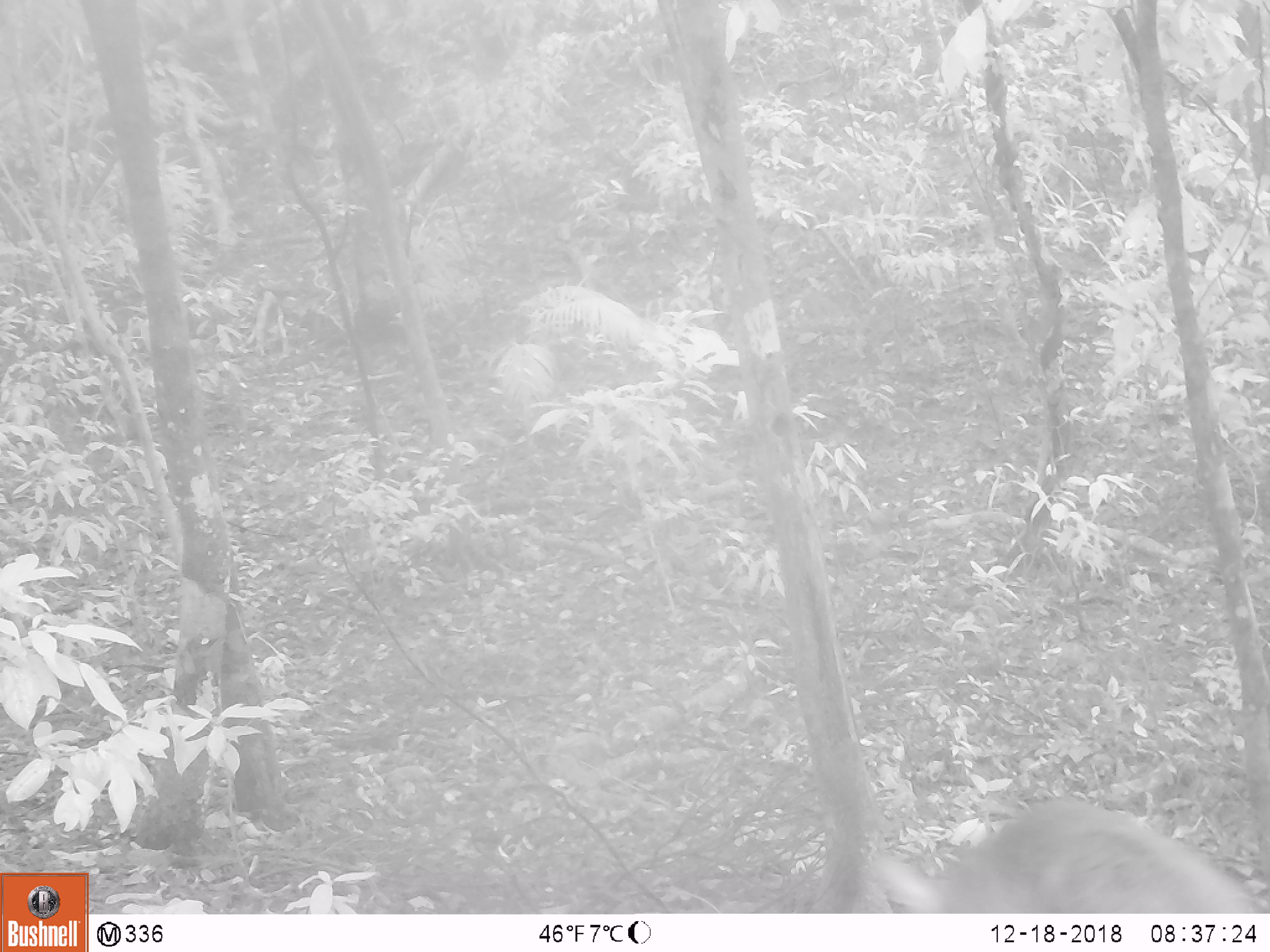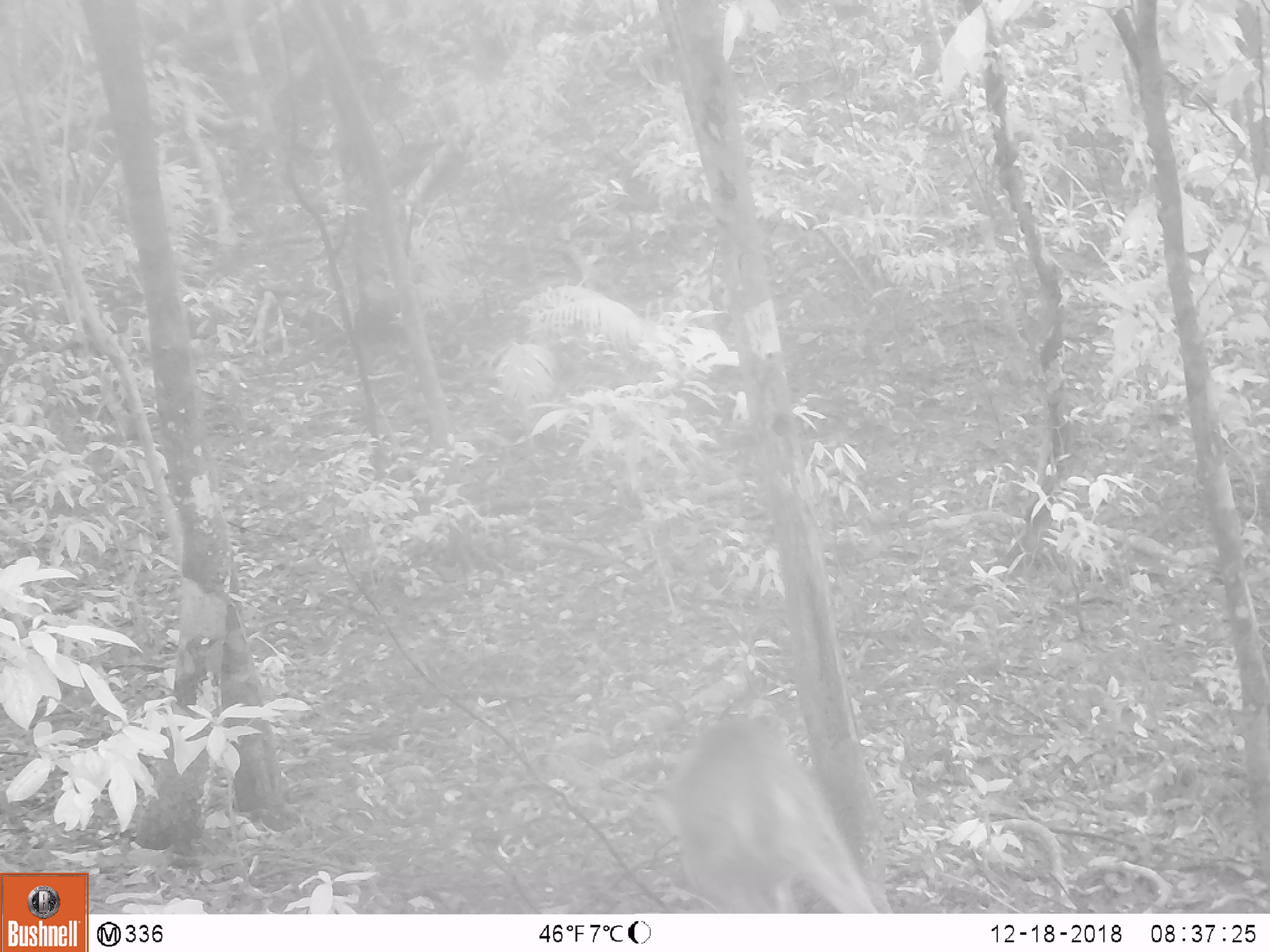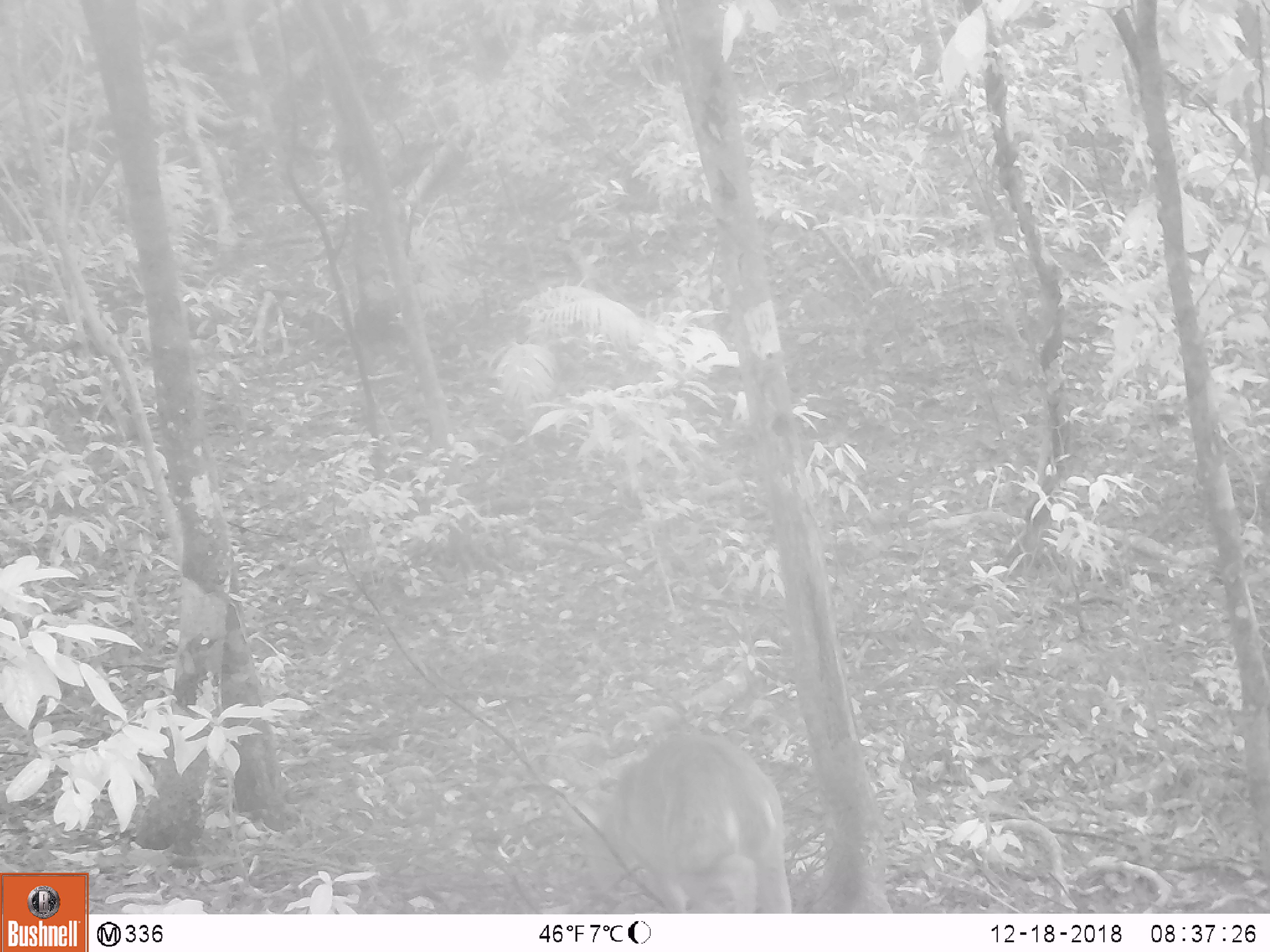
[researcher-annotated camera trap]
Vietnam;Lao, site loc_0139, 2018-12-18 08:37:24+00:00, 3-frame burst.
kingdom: Animalia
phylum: Chordata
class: Mammalia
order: Artiodactyla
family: Cervidae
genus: Muntiacus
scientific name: Muntiacus vuquangensis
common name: large-antlered muntjac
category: large antlered muntjac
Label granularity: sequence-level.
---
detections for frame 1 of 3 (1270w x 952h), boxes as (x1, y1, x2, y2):
large antlered muntjac: (871, 792, 1263, 913)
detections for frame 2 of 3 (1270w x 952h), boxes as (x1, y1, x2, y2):
large antlered muntjac: (647, 713, 880, 912)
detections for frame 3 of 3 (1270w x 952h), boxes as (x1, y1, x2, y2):
large antlered muntjac: (559, 732, 792, 912)